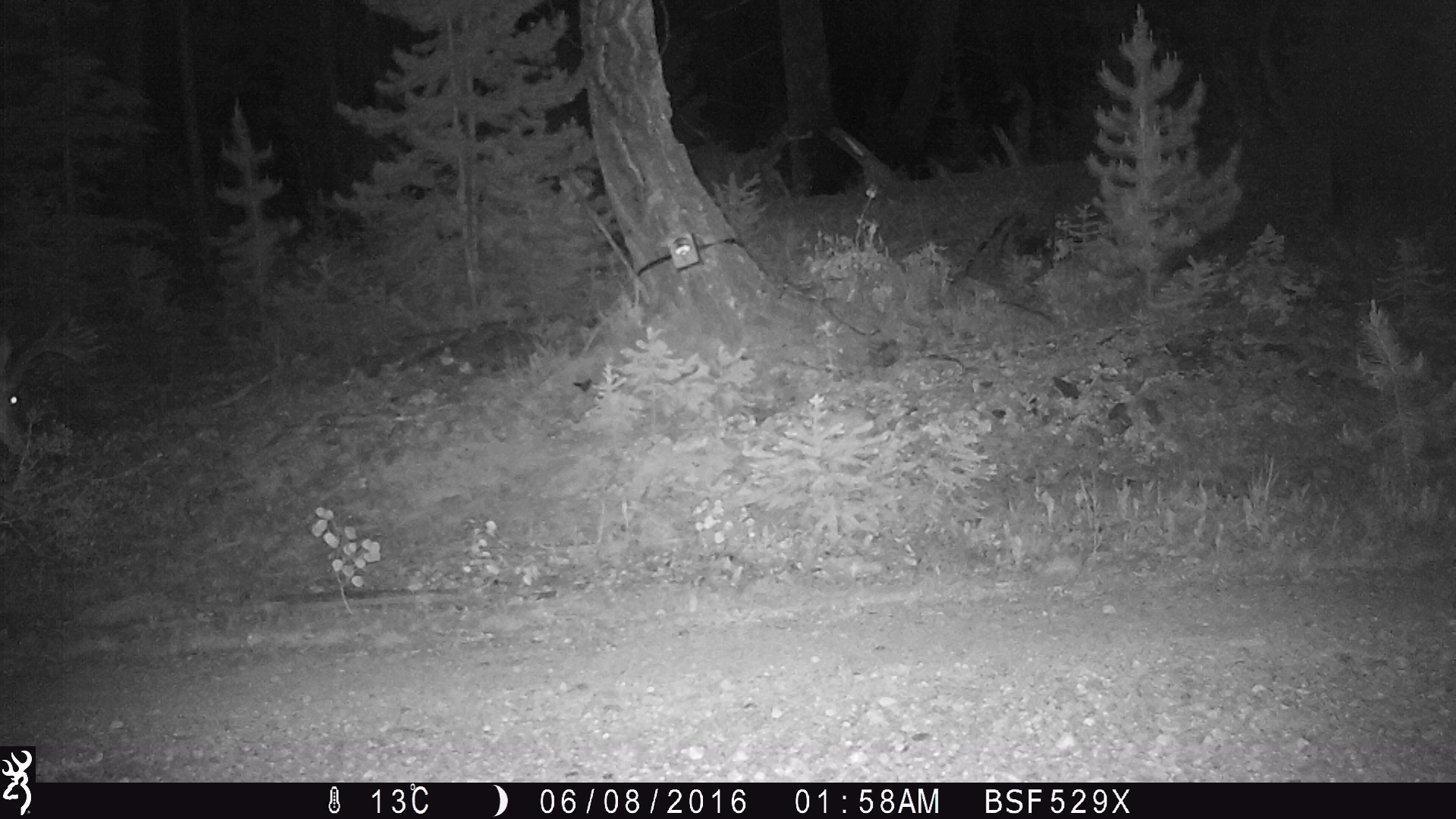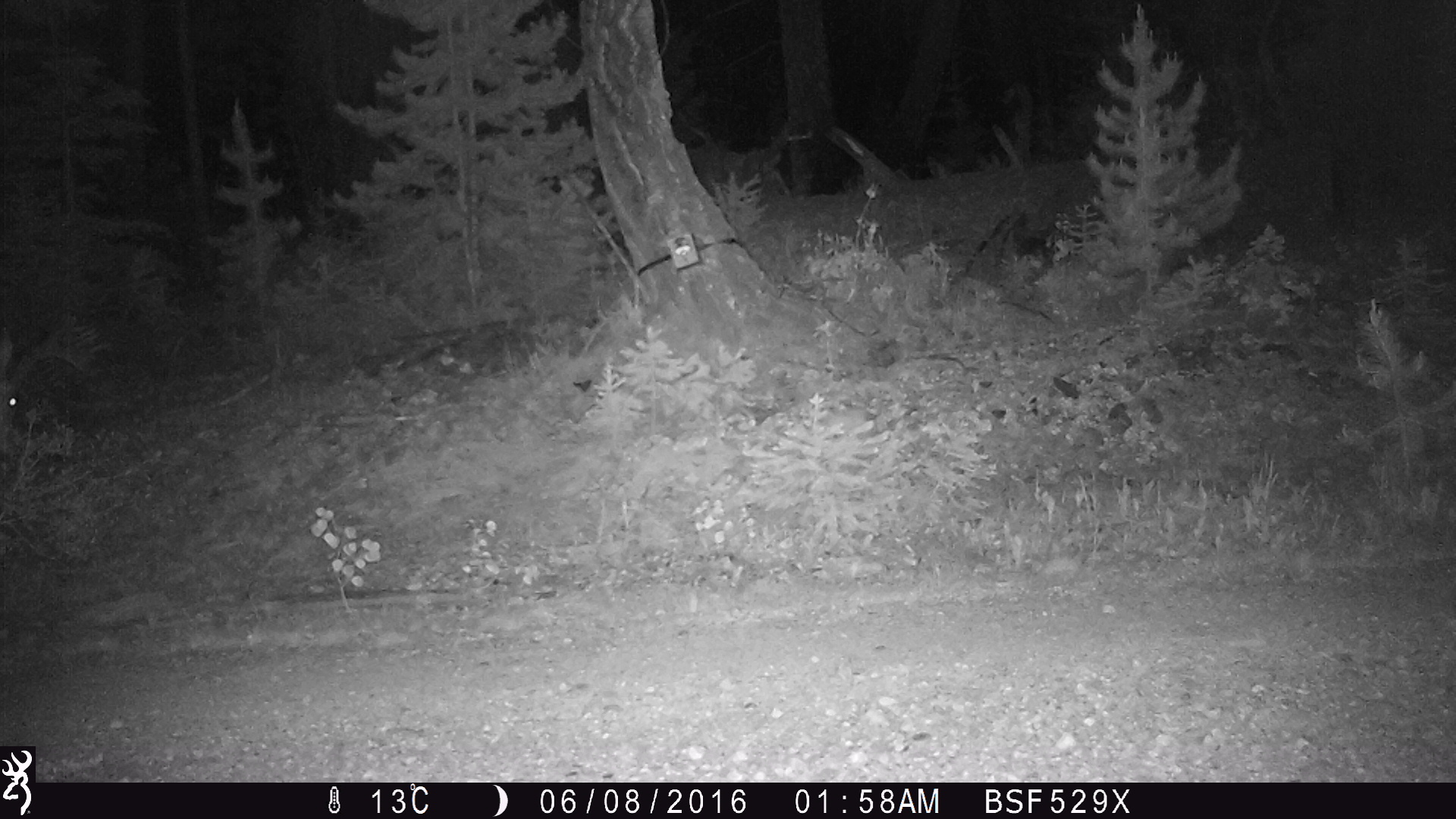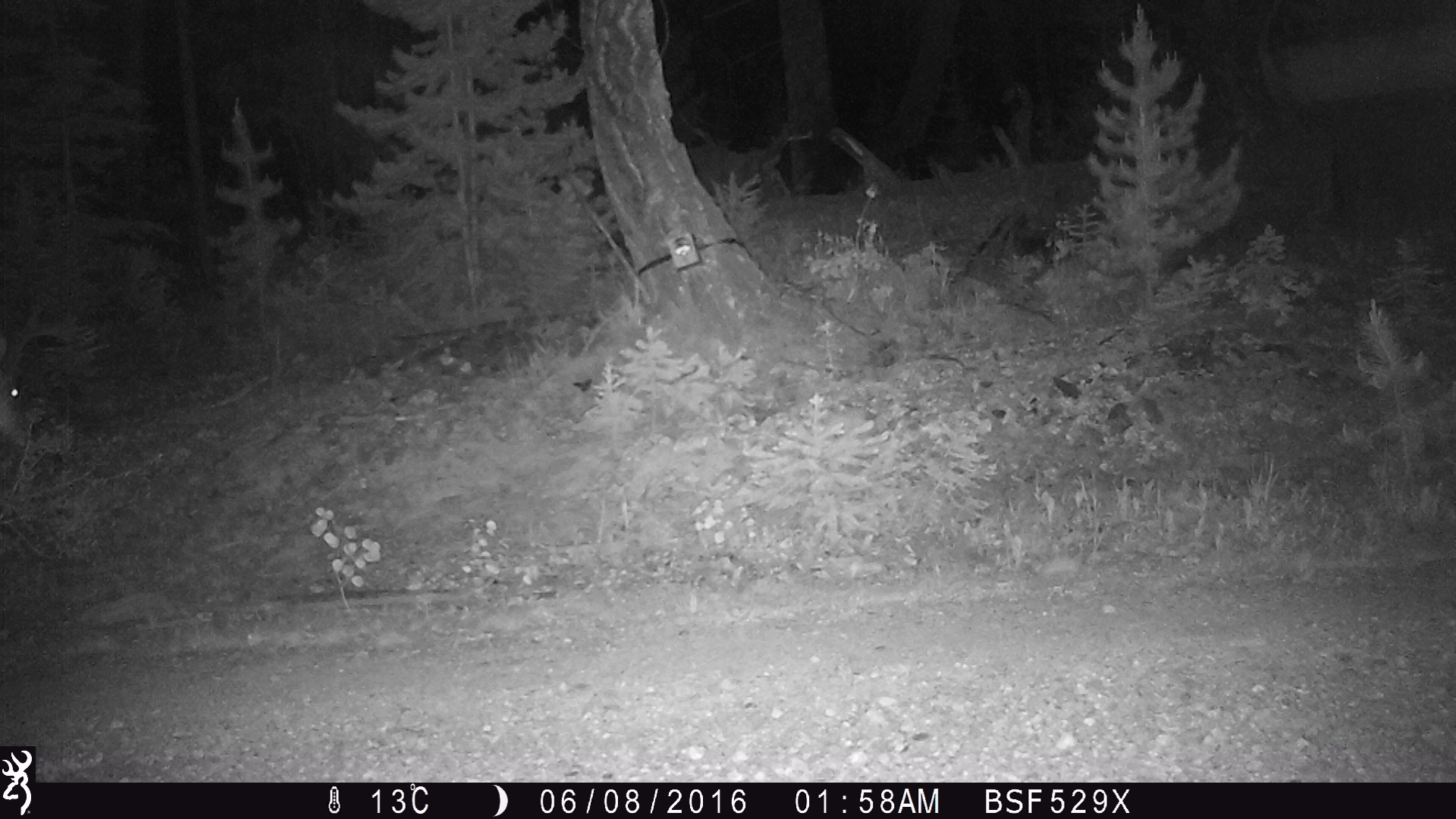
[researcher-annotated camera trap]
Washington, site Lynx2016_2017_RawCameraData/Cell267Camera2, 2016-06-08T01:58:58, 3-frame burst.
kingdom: Animalia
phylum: Chordata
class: Mammalia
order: Artiodactyla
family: Cervidae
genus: Odocoileus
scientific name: Odocoileus hemionus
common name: mule deer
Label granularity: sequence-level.